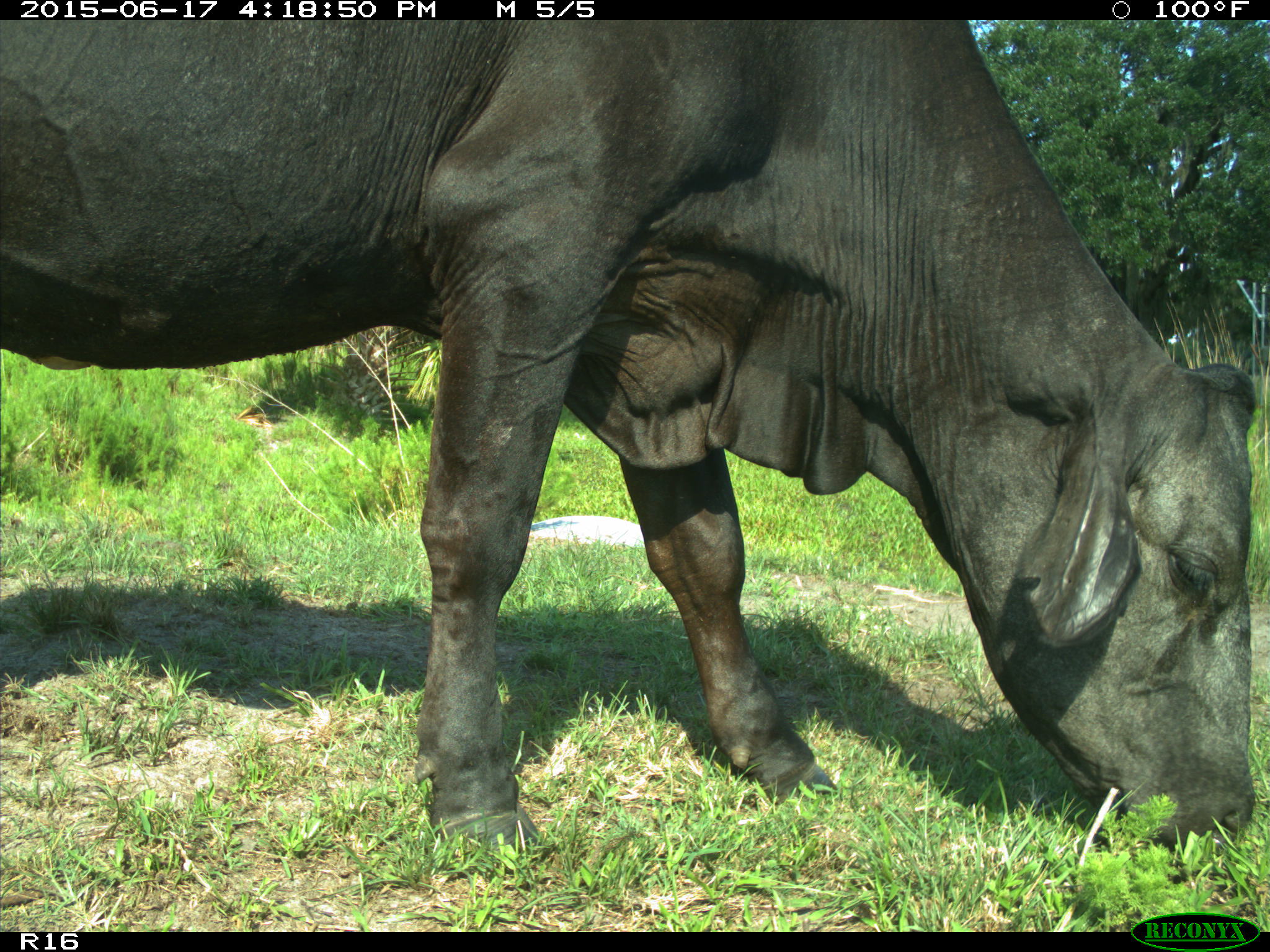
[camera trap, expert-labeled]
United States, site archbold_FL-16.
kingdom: Animalia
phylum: Chordata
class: Mammalia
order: Artiodactyla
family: Bovidae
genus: Bos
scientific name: Bos taurus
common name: domestic cow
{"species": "Bos taurus (domestic cow)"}